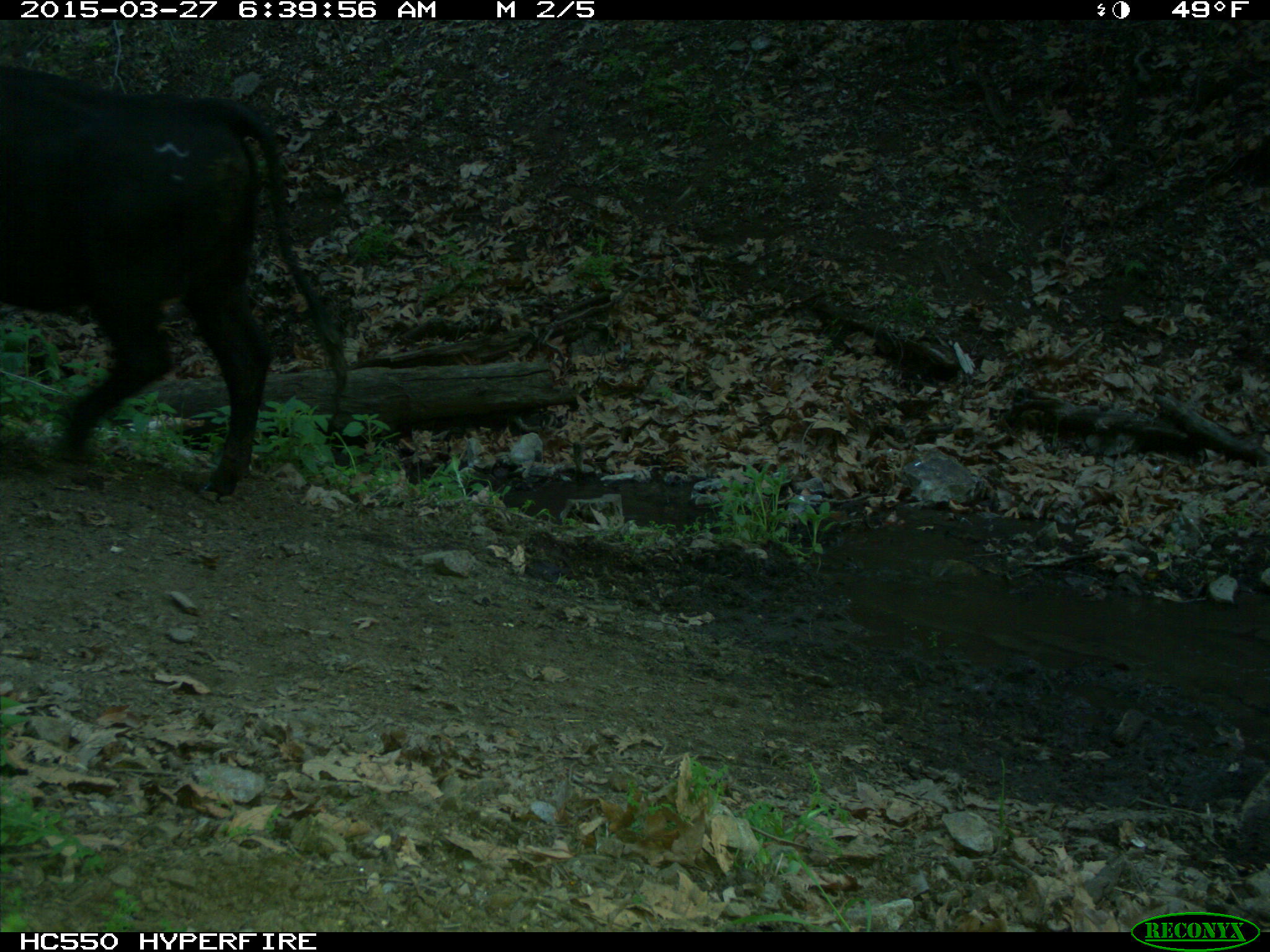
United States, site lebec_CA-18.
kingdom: Animalia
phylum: Chordata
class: Mammalia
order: Artiodactyla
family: Bovidae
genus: Bos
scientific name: Bos taurus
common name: domestic cow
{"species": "Bos taurus (domestic cow)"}